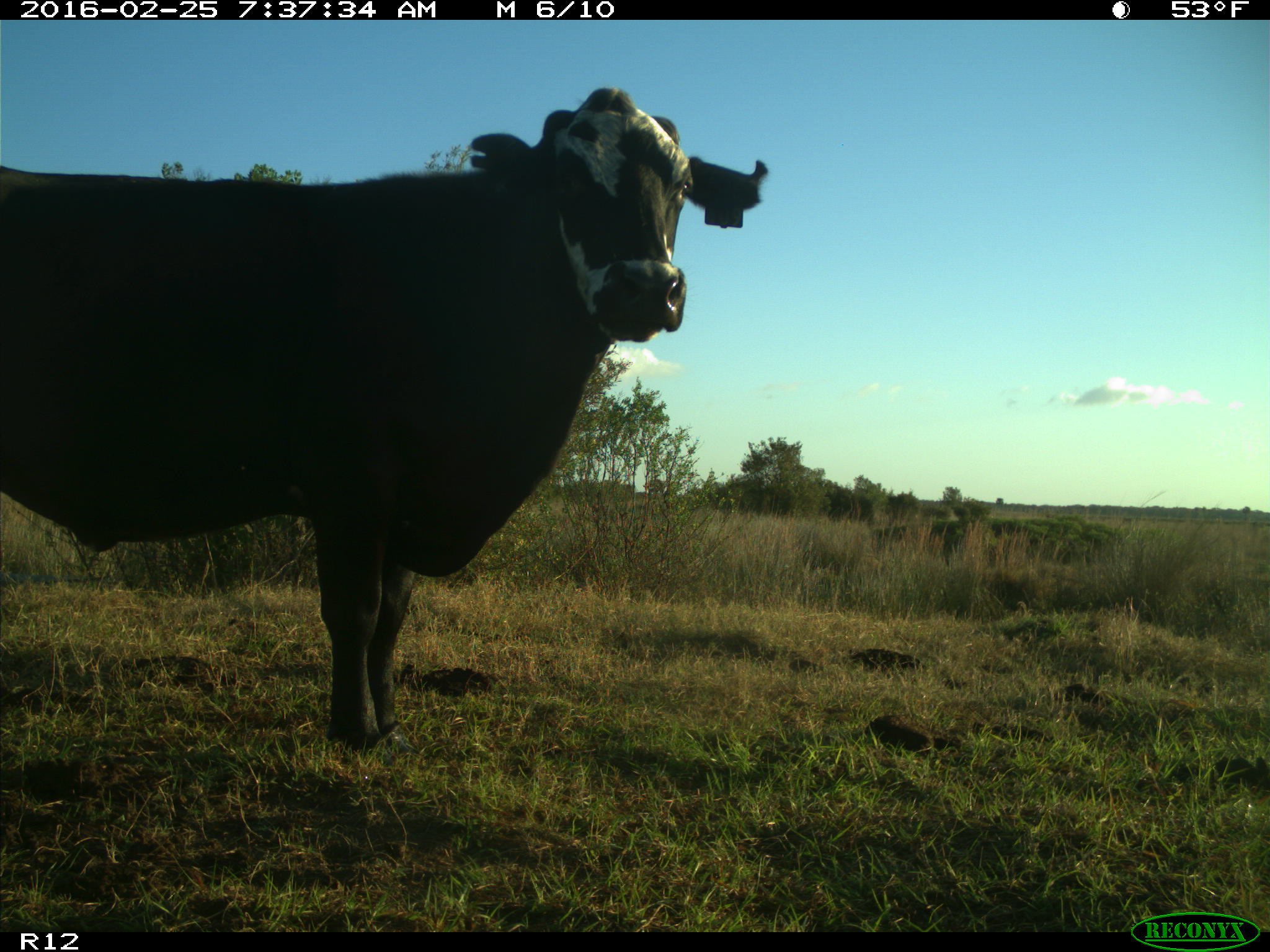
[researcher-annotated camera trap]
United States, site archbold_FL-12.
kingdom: Animalia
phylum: Chordata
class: Mammalia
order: Artiodactyla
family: Bovidae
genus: Bos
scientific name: Bos taurus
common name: domestic cow